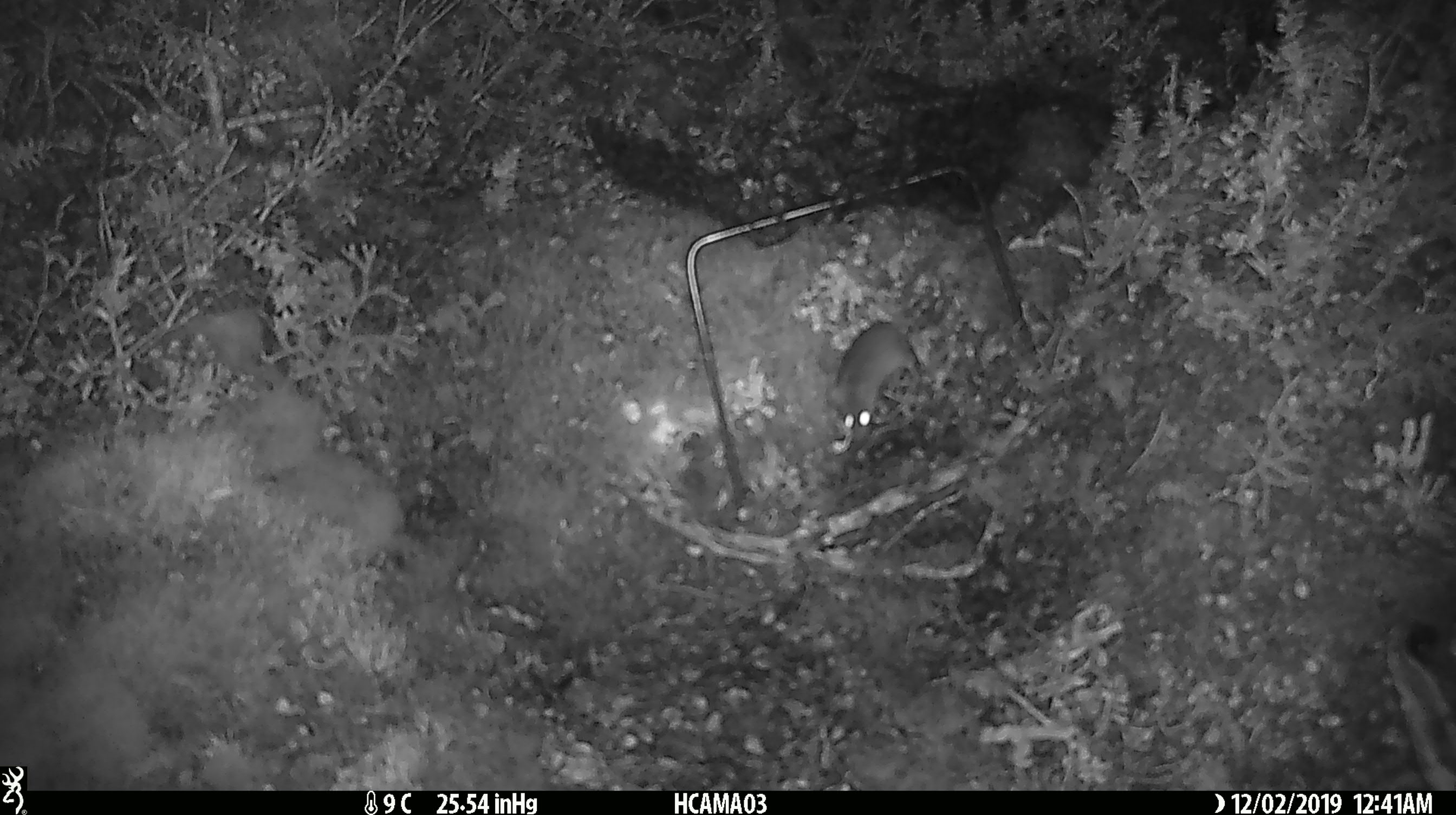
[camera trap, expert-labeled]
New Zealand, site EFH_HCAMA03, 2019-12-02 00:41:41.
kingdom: Animalia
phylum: Chordata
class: Mammalia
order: Rodentia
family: Muridae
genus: Mus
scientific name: Mus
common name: mouse